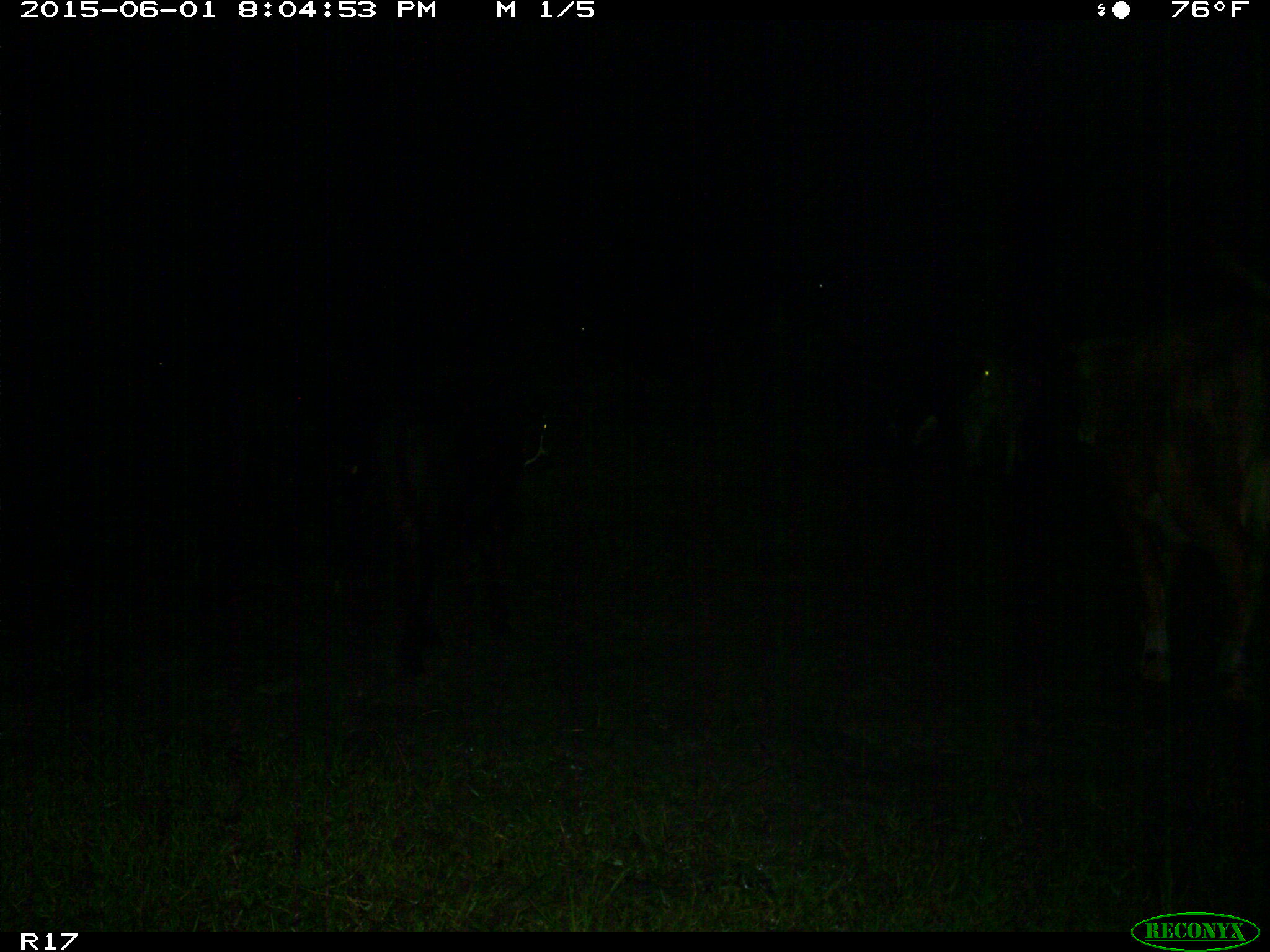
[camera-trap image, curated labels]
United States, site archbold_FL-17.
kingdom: Animalia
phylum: Chordata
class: Mammalia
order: Artiodactyla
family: Bovidae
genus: Bos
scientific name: Bos taurus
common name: domestic cow